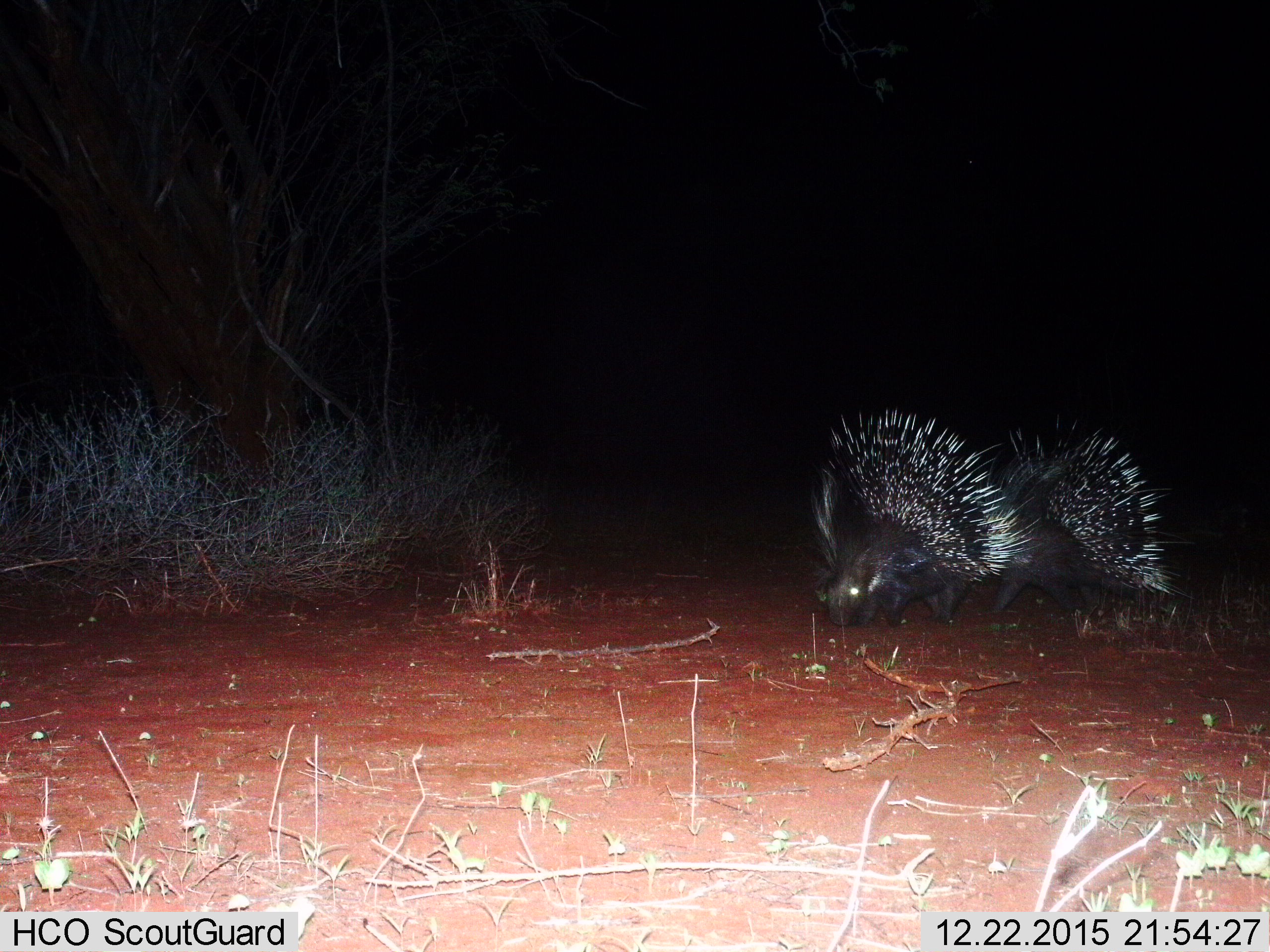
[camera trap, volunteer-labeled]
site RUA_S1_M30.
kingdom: Animalia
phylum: Chordata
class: Mammalia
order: Rodentia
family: Hystricidae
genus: Hystrix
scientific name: Hystrix cristata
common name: crested porcupine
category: porcupine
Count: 2.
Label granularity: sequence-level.